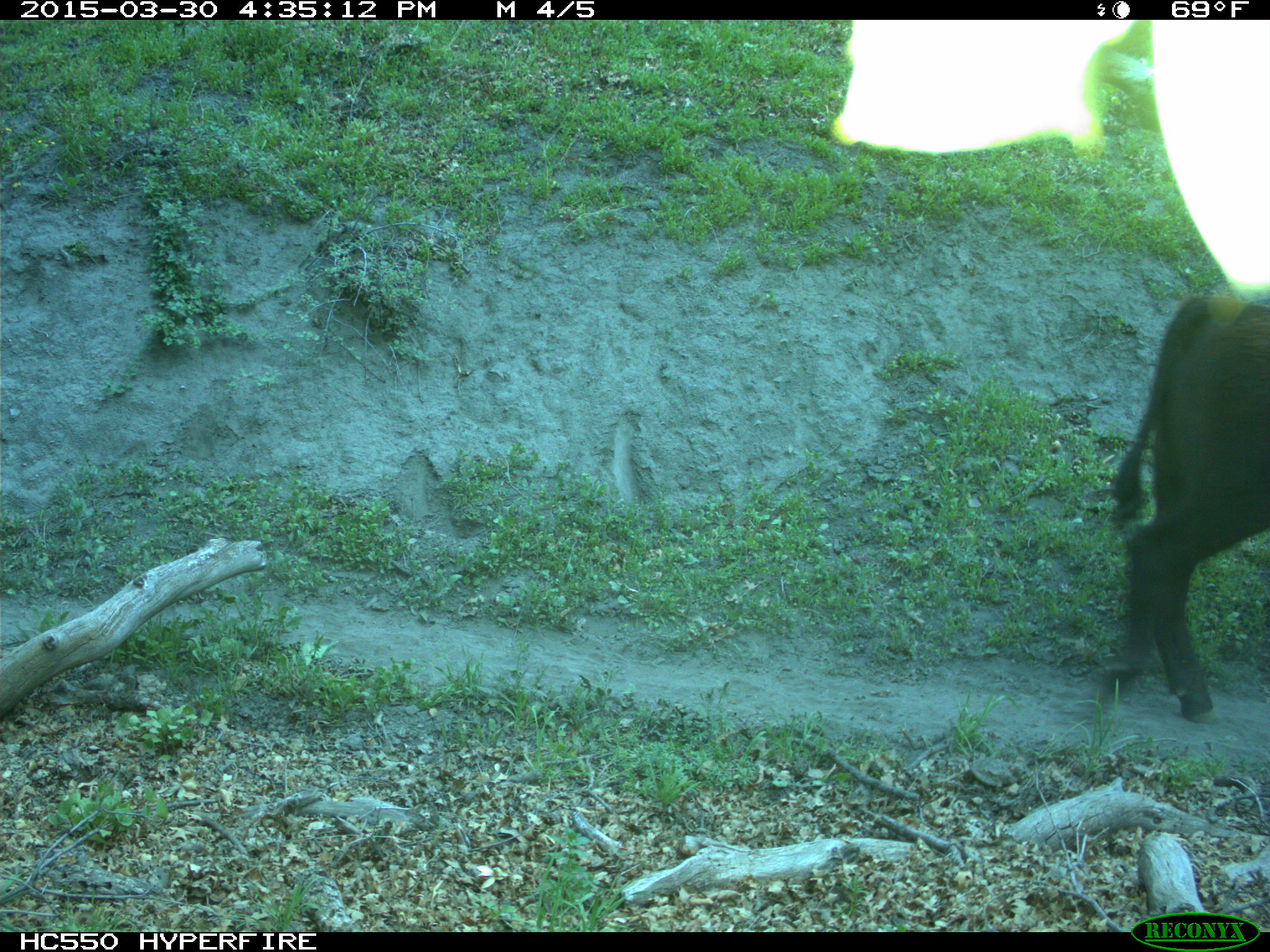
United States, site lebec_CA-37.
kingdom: Animalia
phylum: Chordata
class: Mammalia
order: Artiodactyla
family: Bovidae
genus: Bos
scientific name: Bos taurus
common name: domestic cow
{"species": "Bos taurus (domestic cow)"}